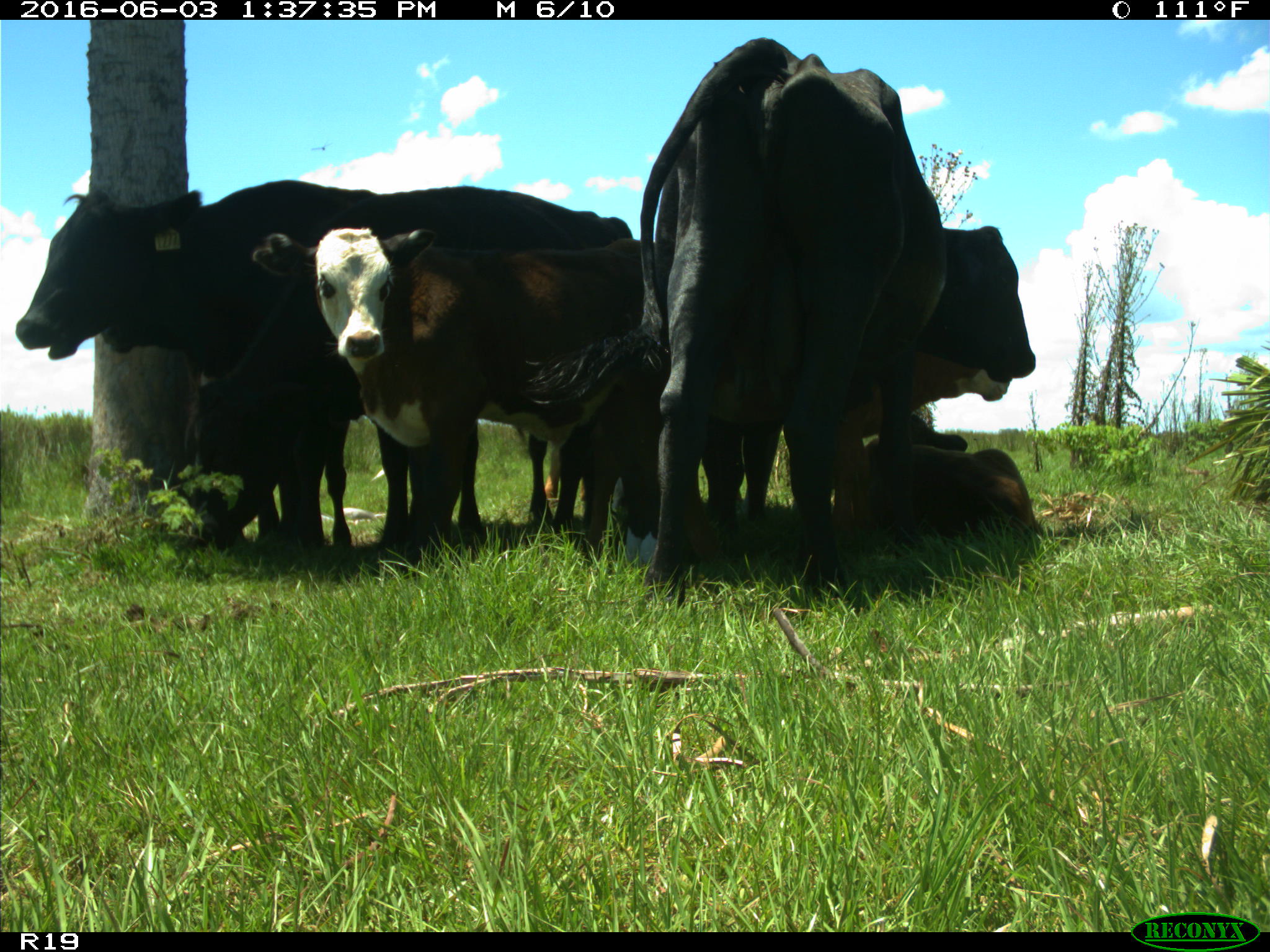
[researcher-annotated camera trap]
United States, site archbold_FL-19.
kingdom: Animalia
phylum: Chordata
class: Mammalia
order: Artiodactyla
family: Bovidae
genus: Bos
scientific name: Bos taurus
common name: domestic cow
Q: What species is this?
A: Bos taurus (domestic cow).